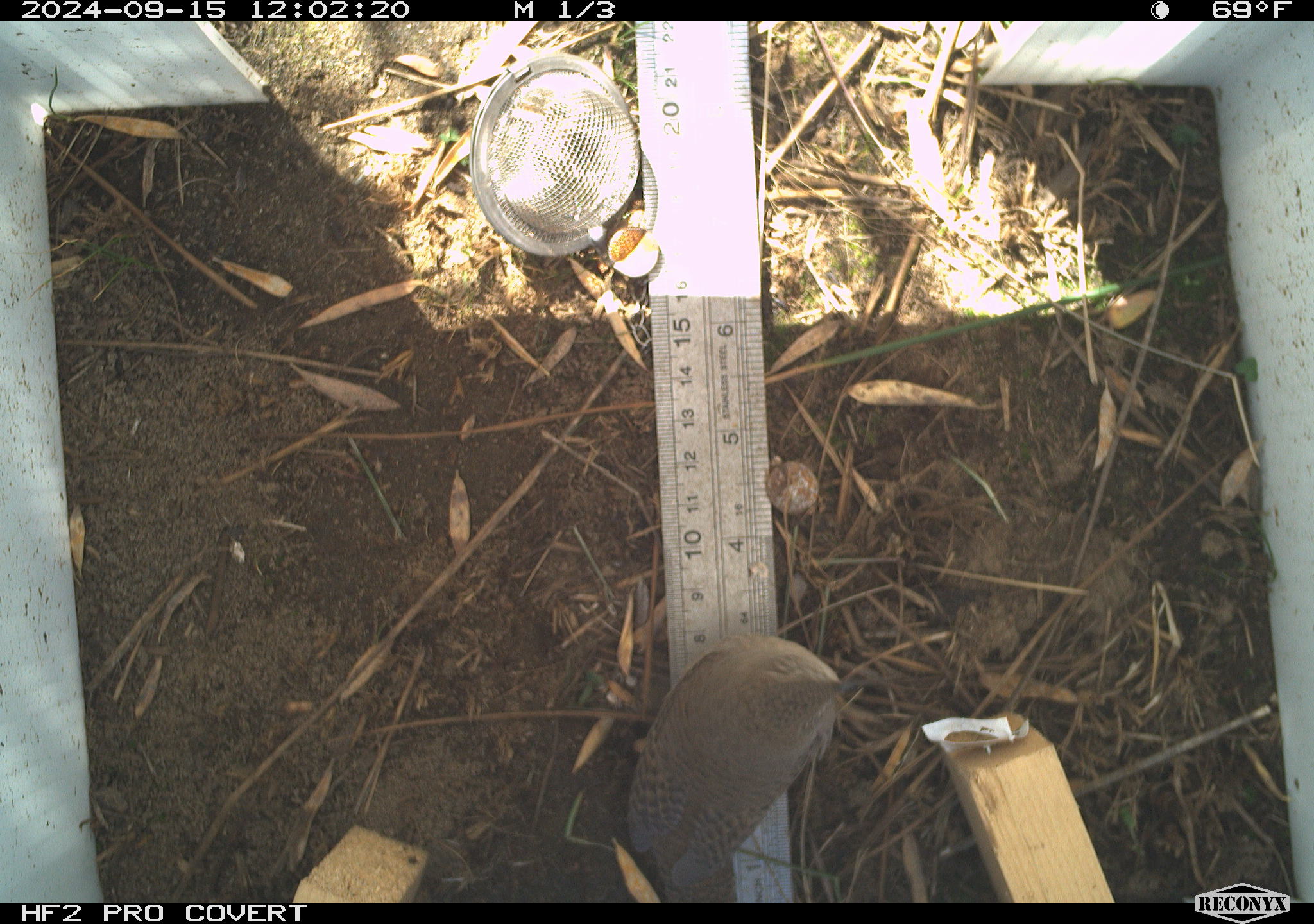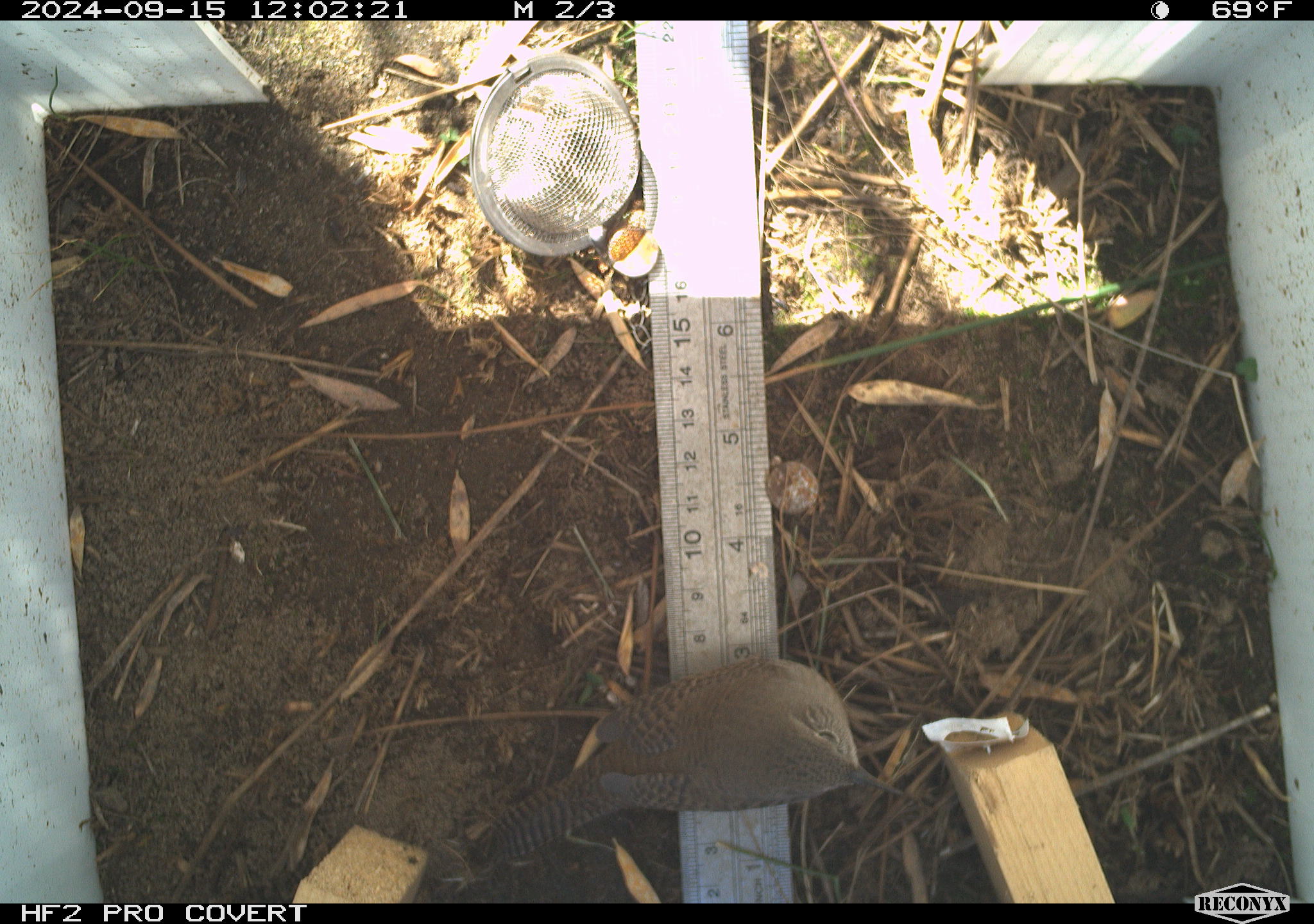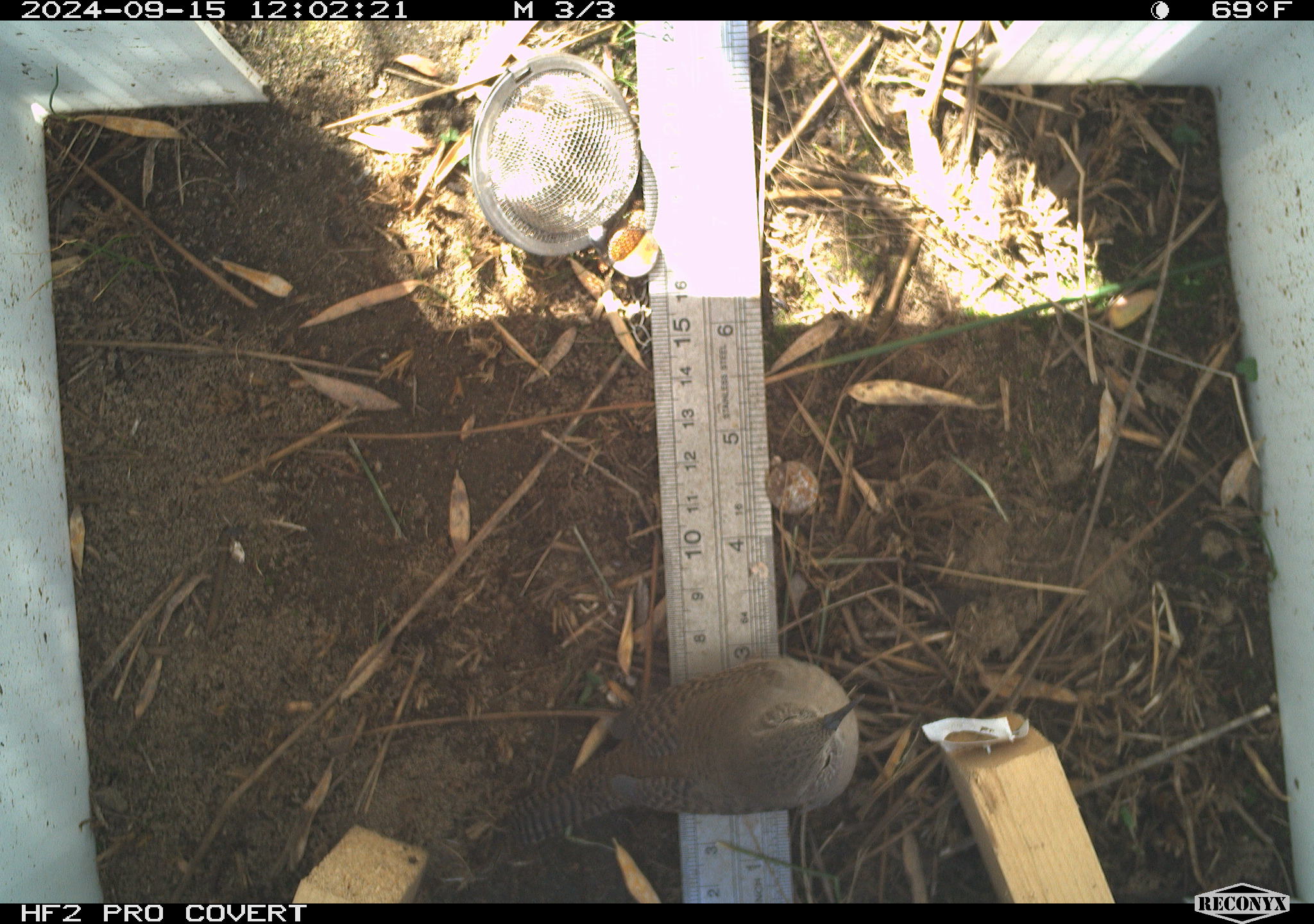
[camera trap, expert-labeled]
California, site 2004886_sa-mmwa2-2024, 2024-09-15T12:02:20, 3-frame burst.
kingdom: Animalia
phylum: Chordata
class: Aves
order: Passeriformes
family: Troglodytidae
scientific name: Troglodytidae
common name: wren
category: troglodytidae family